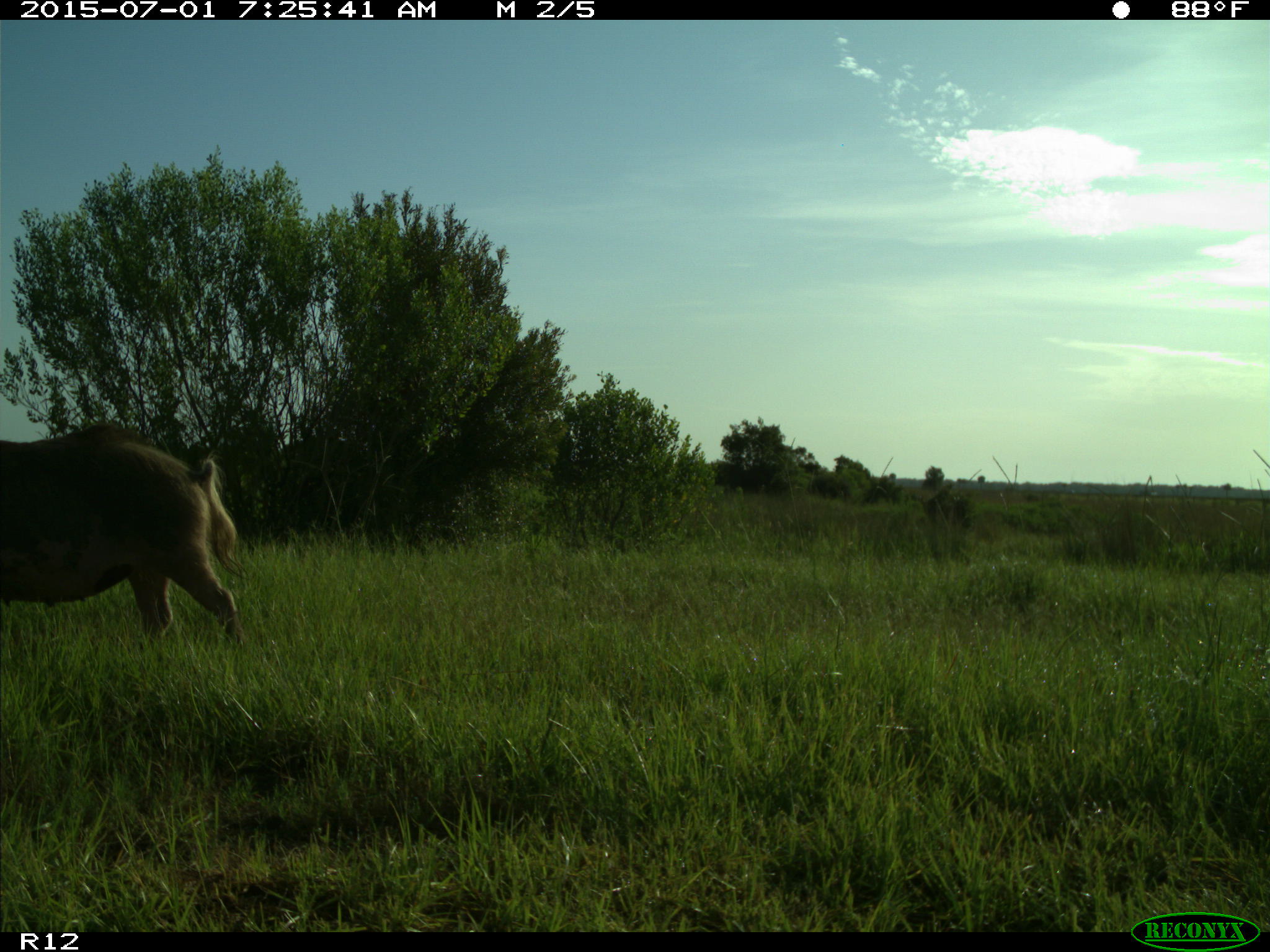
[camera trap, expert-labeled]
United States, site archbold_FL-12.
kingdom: Animalia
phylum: Chordata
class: Mammalia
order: Artiodactyla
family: Suidae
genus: Sus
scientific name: Sus scrofa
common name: wild boar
Sus scrofa (wild boar).